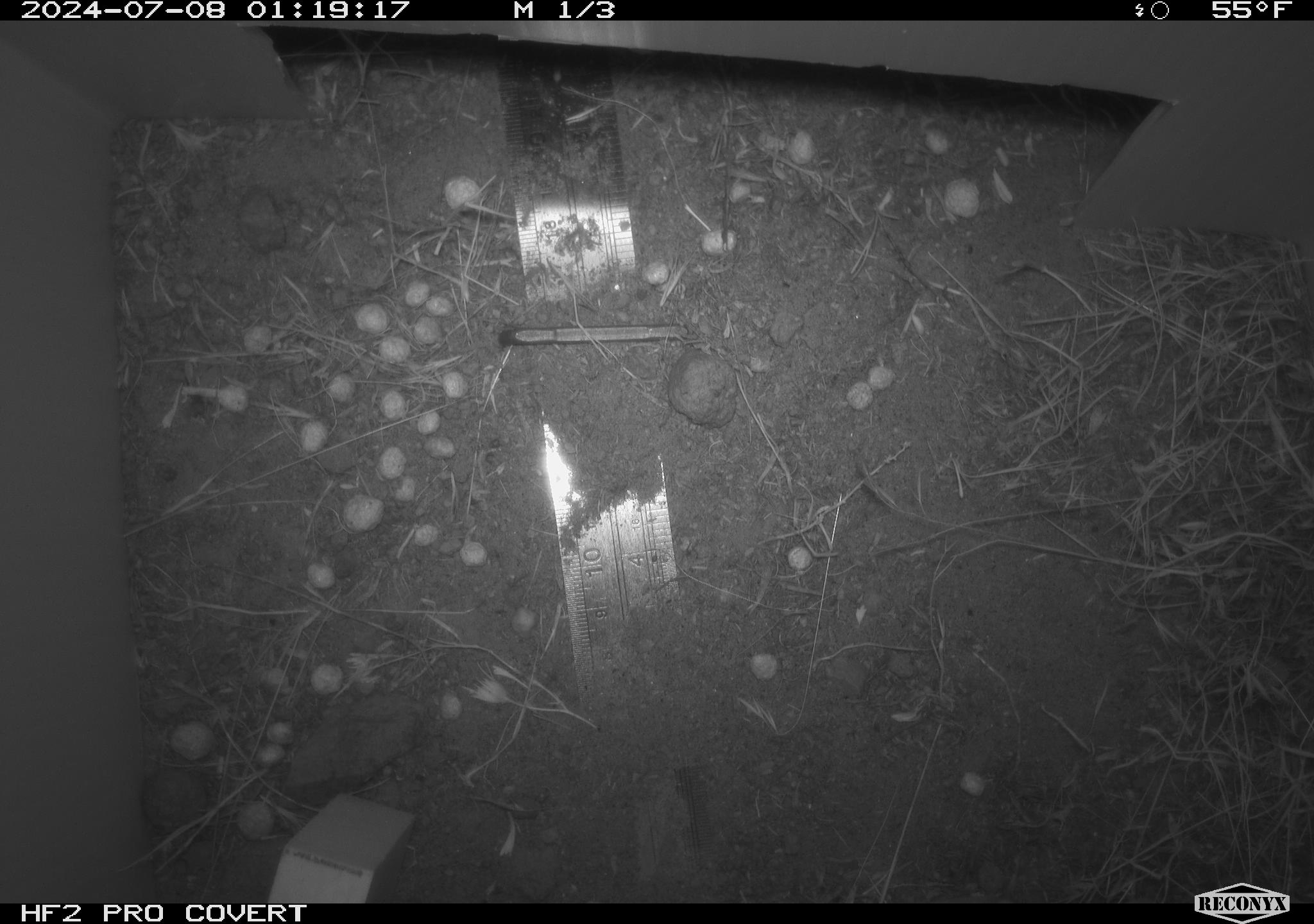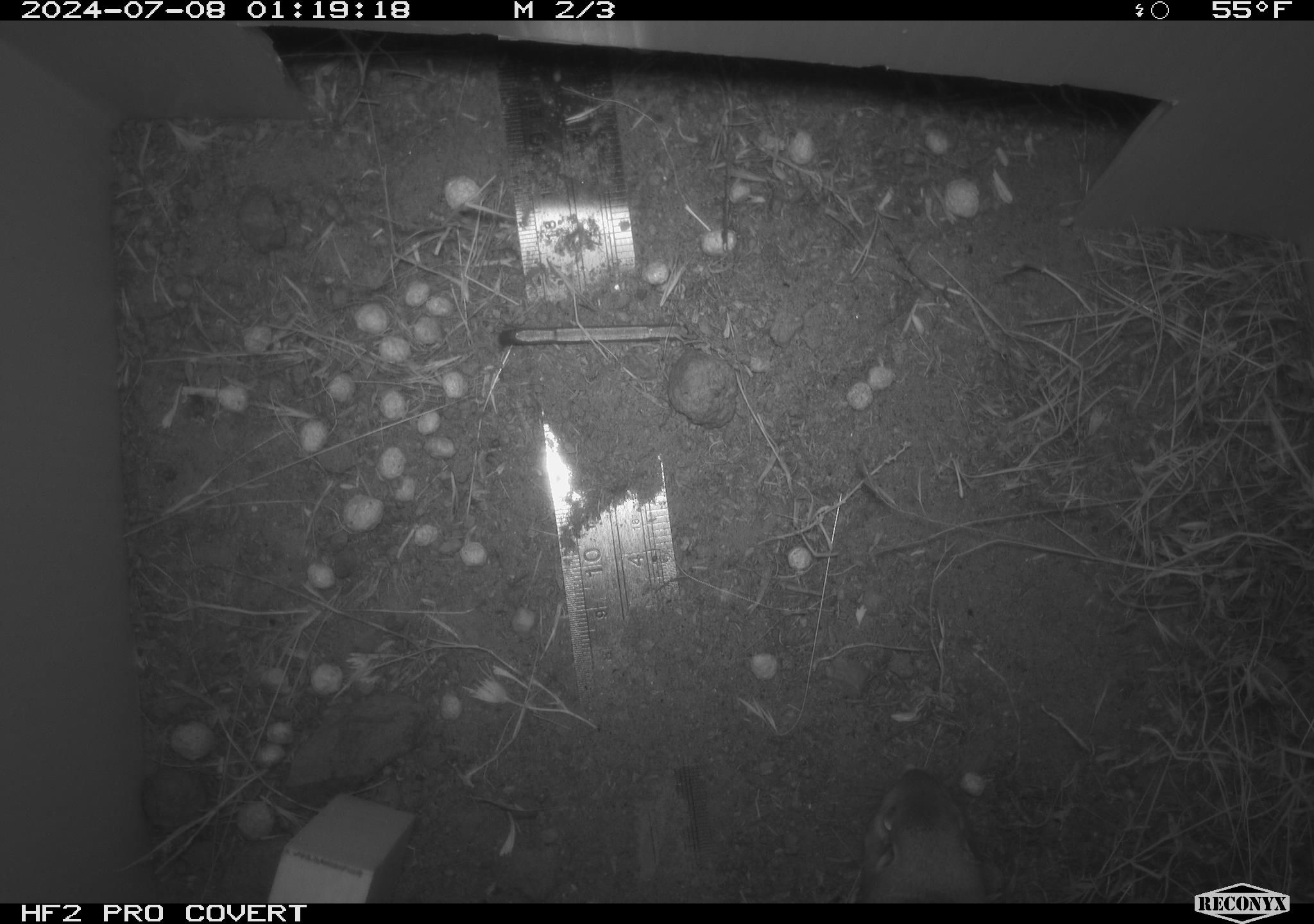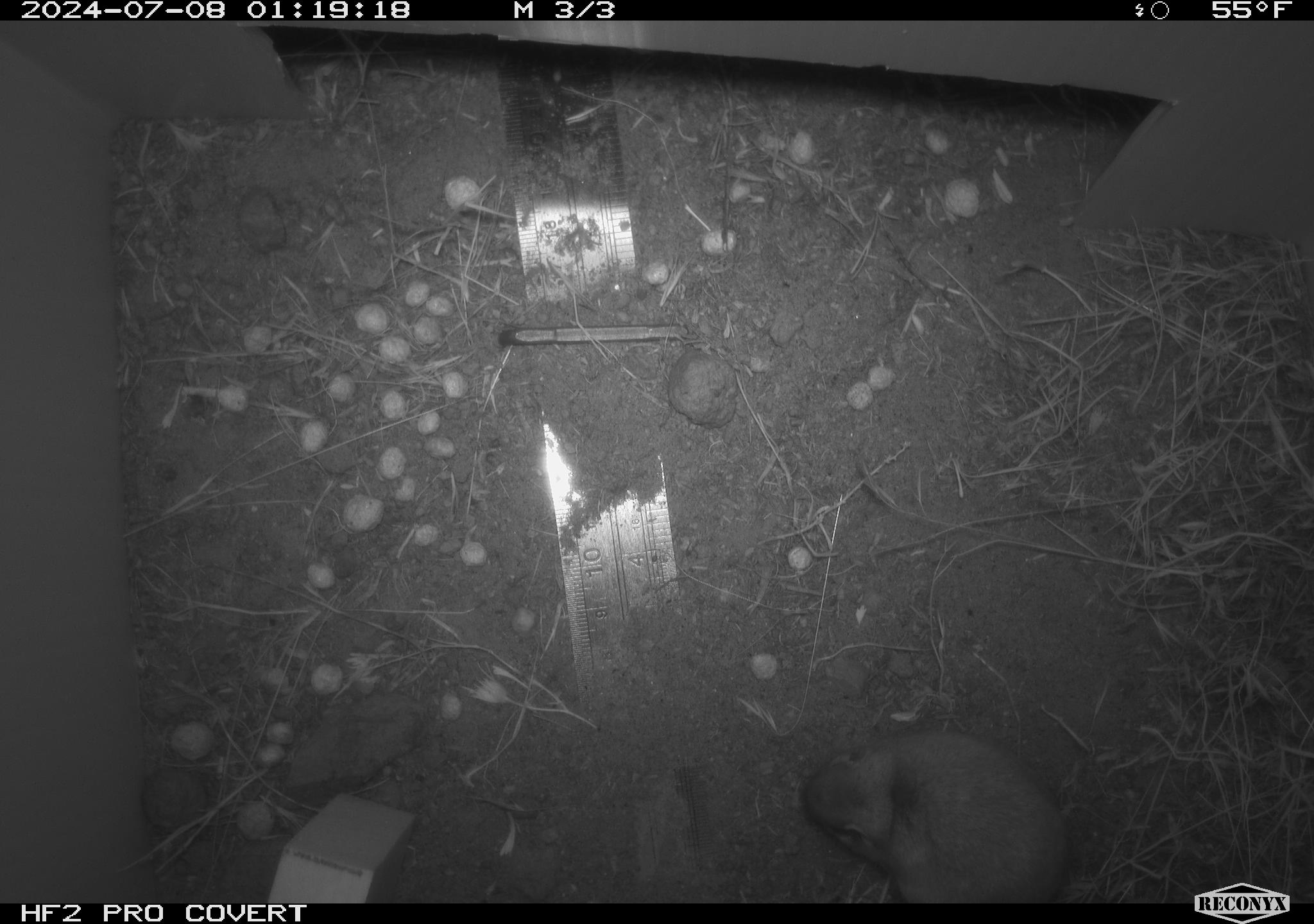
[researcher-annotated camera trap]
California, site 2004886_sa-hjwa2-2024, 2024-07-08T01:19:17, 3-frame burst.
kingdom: Animalia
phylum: Chordata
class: Mammalia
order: Rodentia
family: Heteromyidae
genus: Dipodomys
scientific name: Dipodomys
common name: kangaroo rats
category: dipodomys species